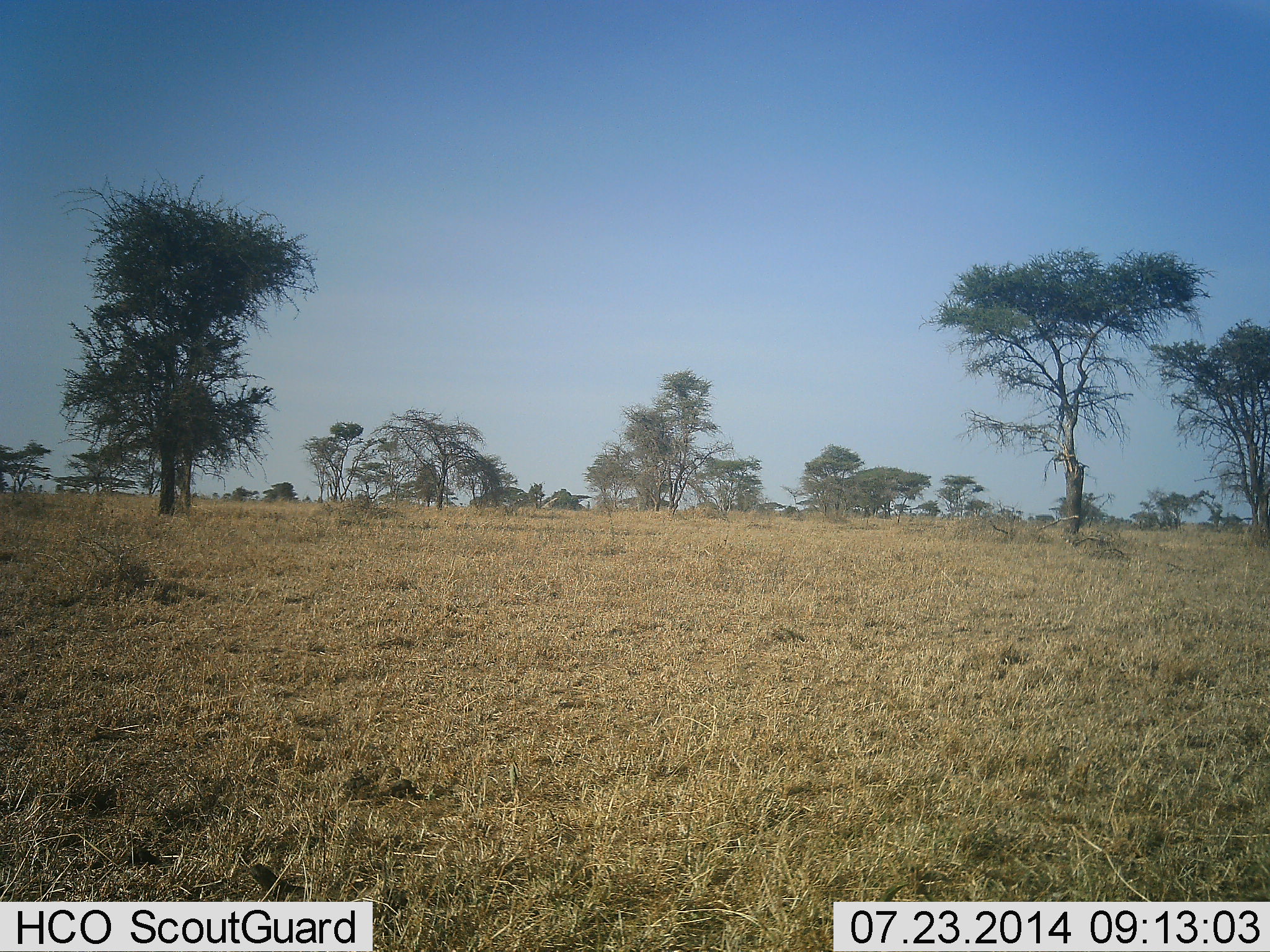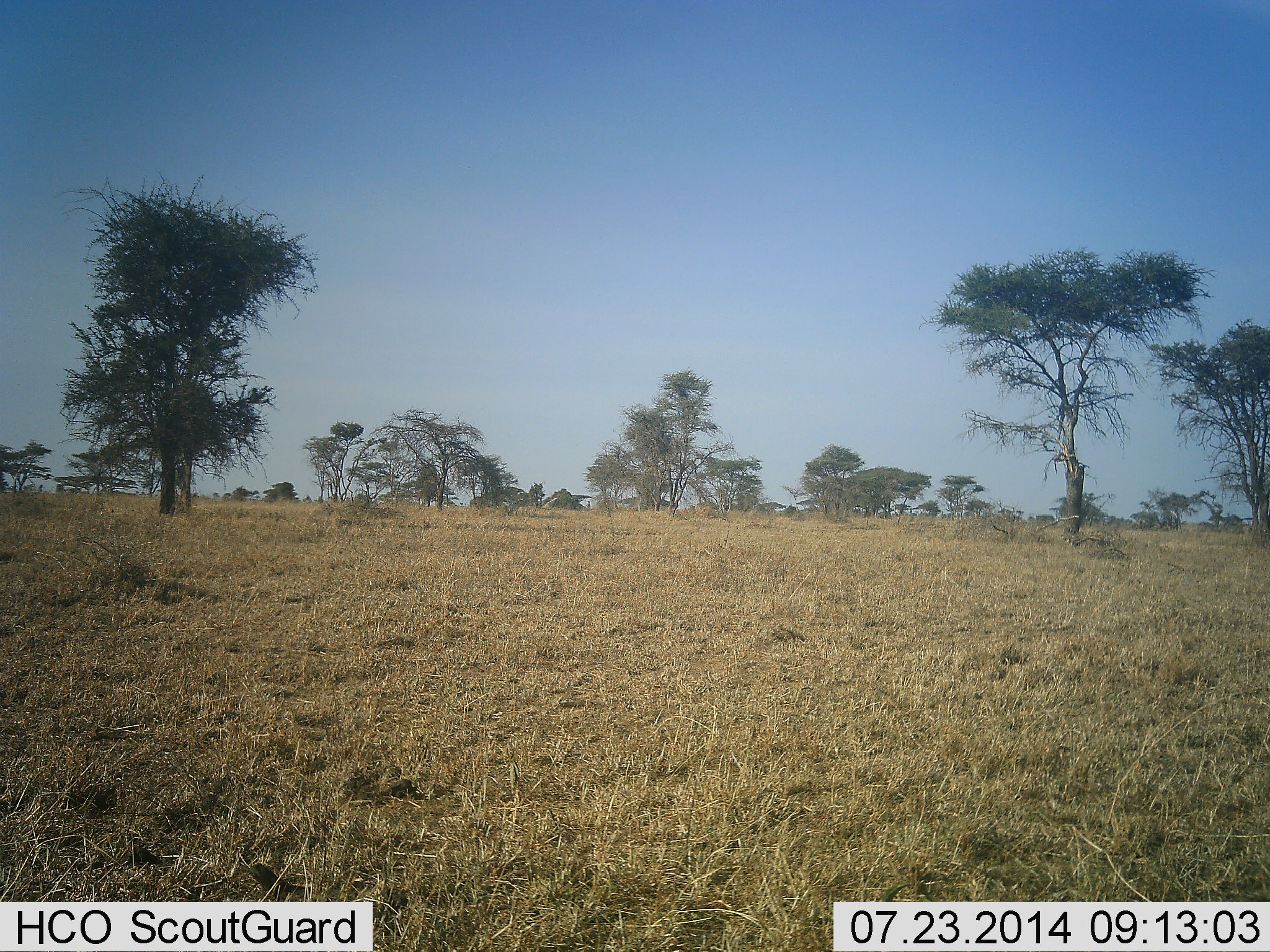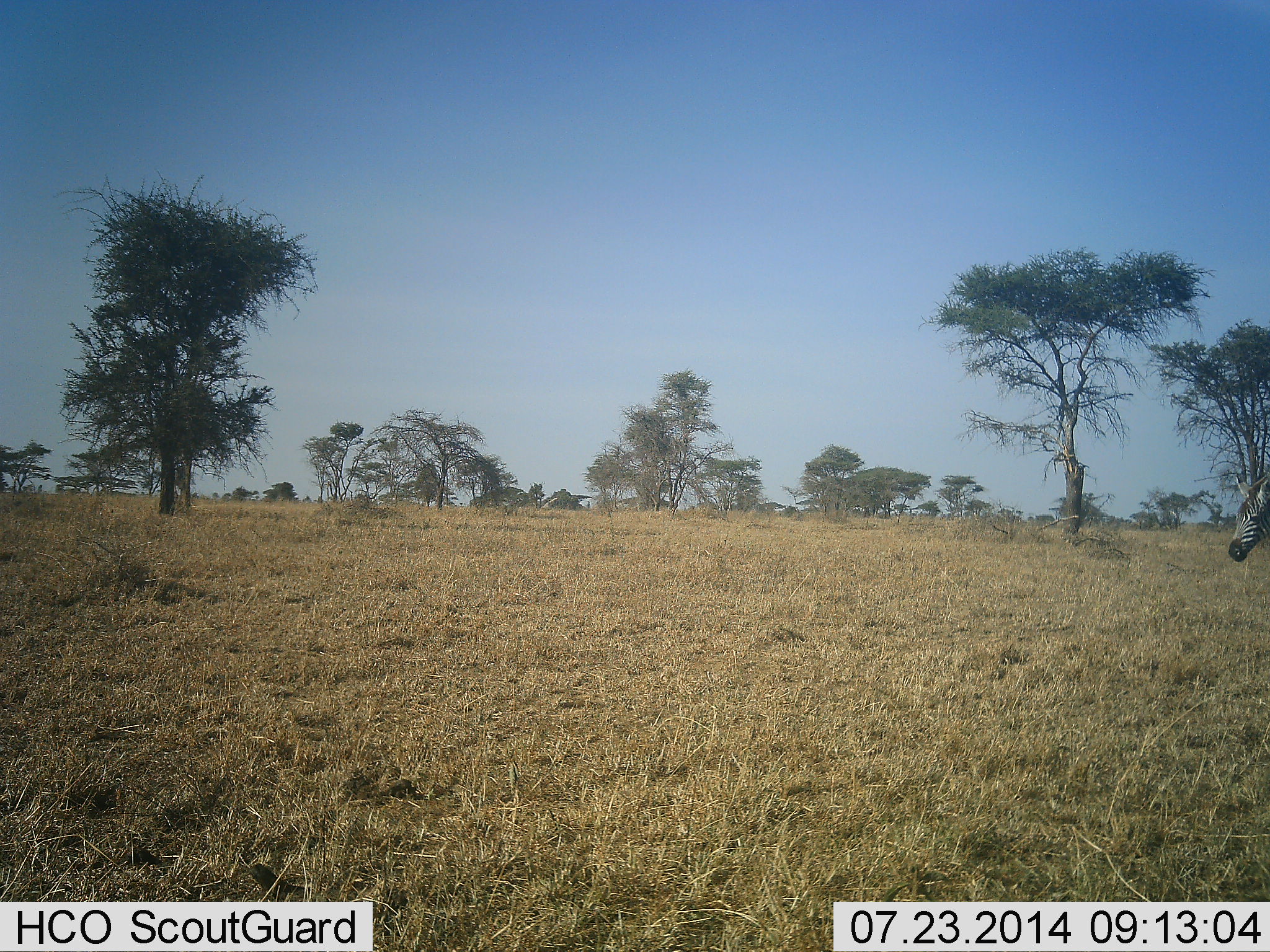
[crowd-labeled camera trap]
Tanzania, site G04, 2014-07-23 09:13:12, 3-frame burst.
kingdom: Animalia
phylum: Chordata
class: Mammalia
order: Perissodactyla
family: Equidae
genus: Equus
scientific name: Equus quagga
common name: plains zebra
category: zebra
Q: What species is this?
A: Zebra (plains zebra) (Equus quagga).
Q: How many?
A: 1.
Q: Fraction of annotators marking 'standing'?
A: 10%.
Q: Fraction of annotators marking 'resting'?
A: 0%.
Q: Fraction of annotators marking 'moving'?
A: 90%.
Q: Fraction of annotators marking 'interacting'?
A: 0%.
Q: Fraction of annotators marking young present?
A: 0%.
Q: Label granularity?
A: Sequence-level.